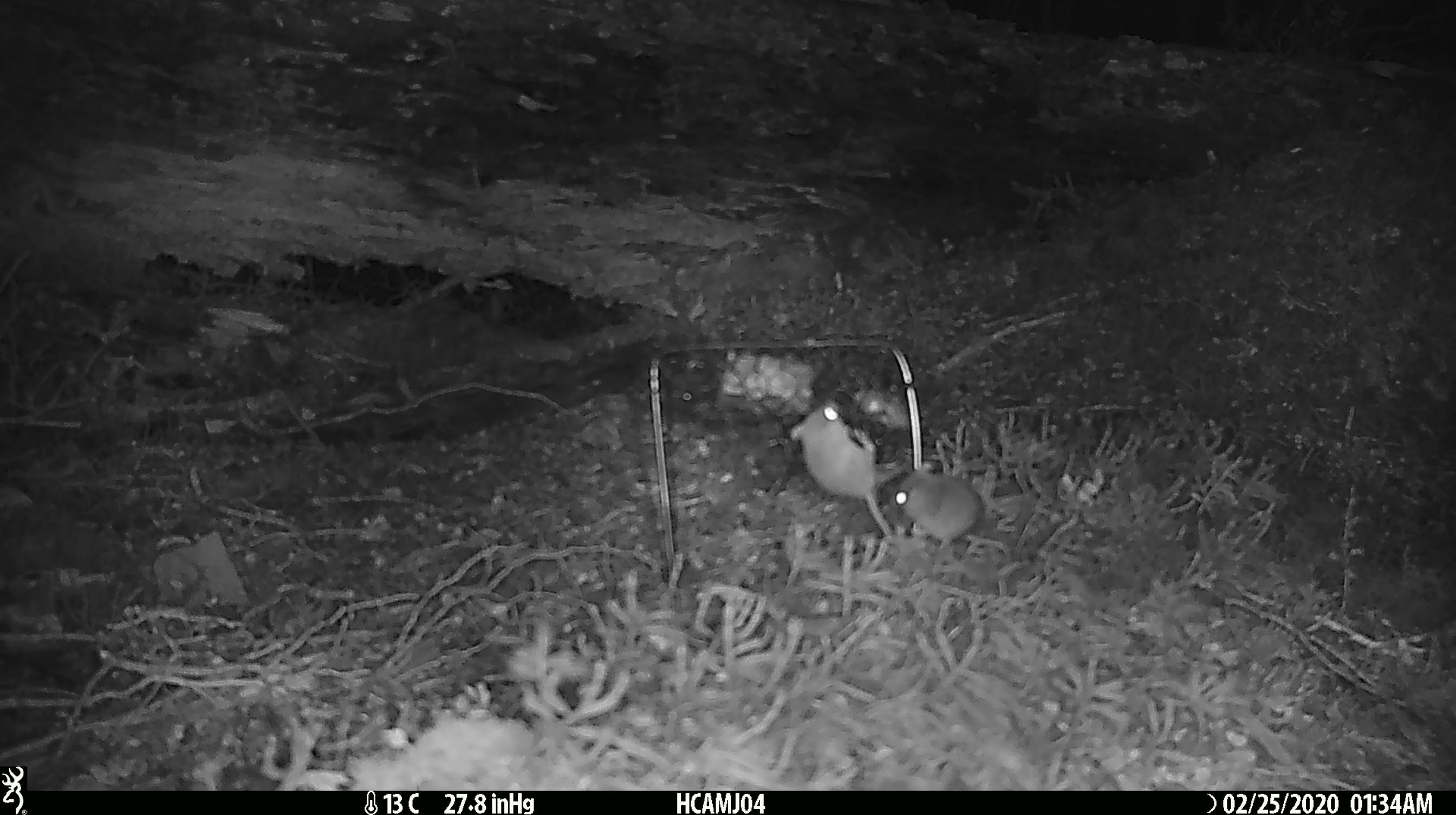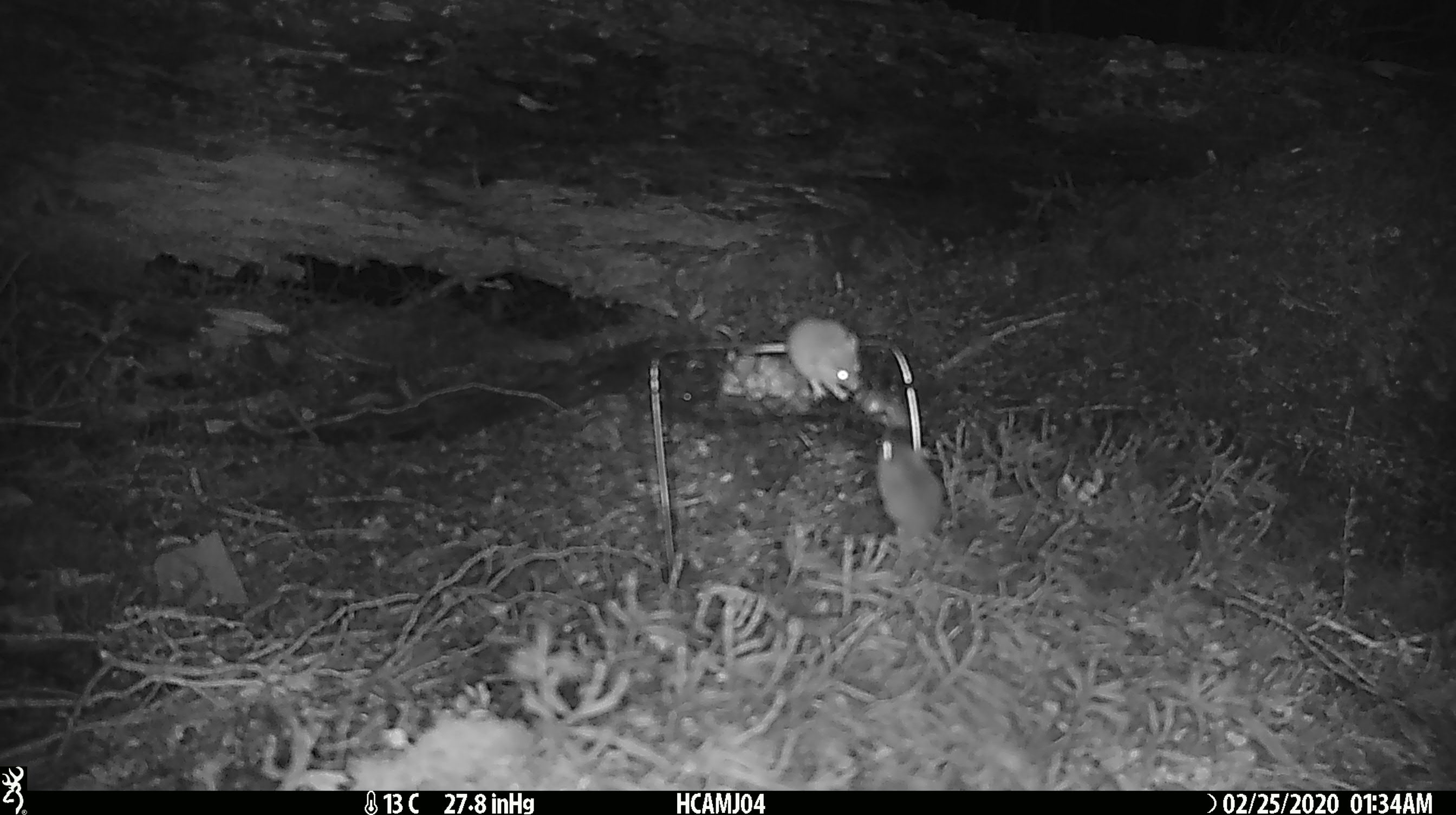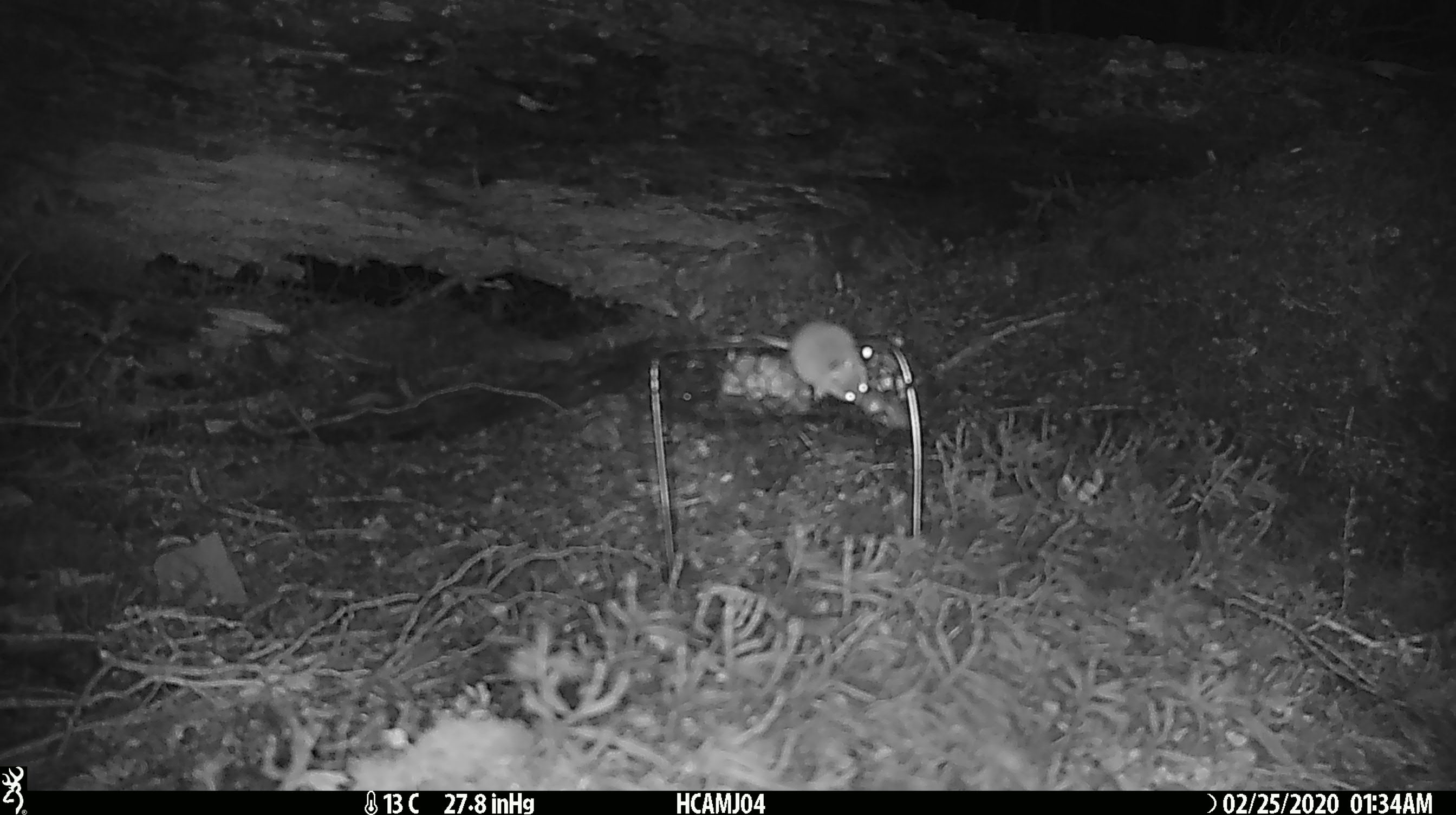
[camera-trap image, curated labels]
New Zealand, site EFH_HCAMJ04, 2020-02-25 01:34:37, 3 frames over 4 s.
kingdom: Animalia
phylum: Chordata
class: Mammalia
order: Rodentia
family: Muridae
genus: Mus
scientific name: Mus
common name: mouse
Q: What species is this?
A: Mouse (Mus).